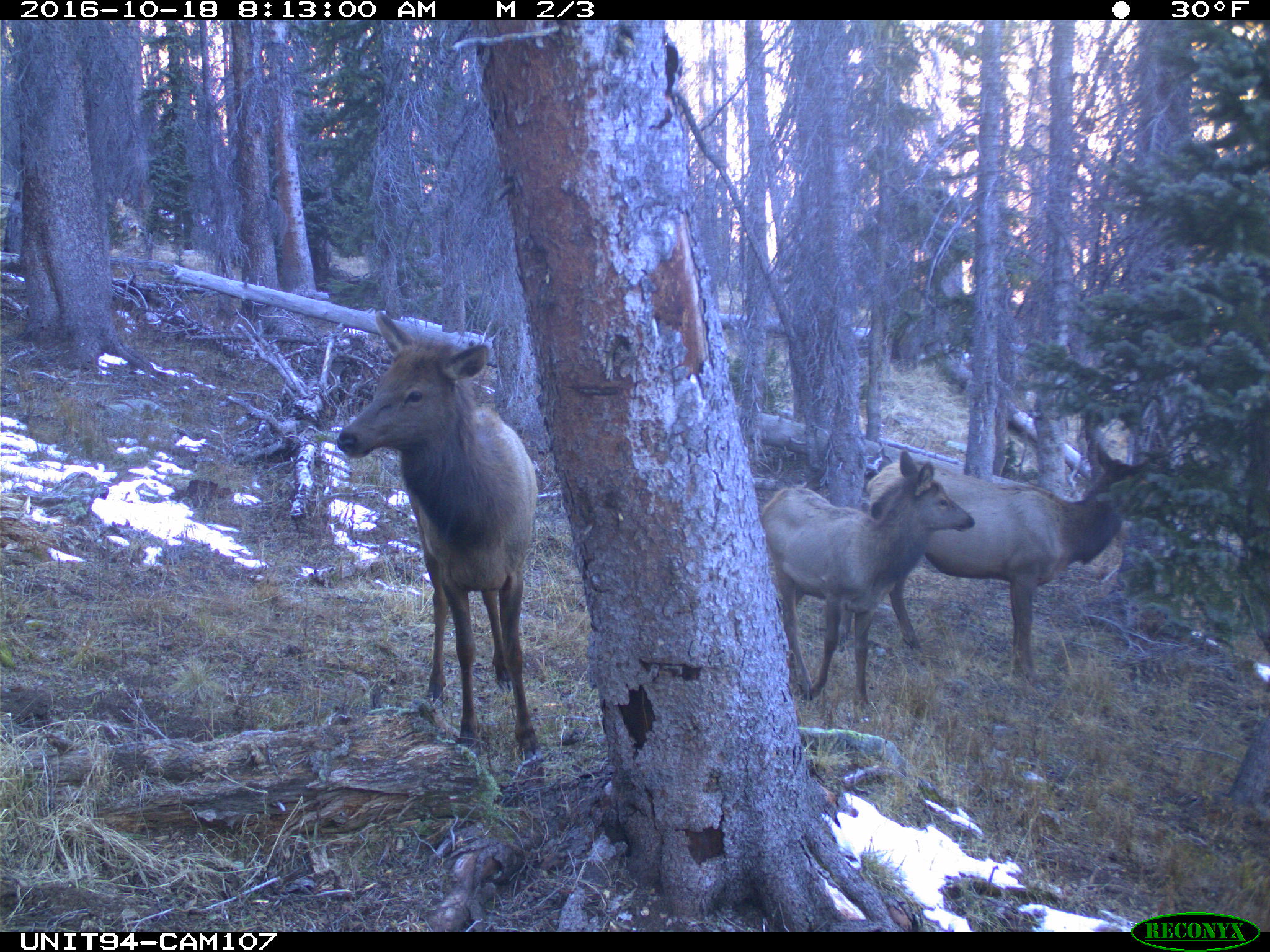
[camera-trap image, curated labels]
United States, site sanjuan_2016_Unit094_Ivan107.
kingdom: Animalia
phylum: Chordata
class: Mammalia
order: Artiodactyla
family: Cervidae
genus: Cervus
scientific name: Cervus elaphus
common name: red deer